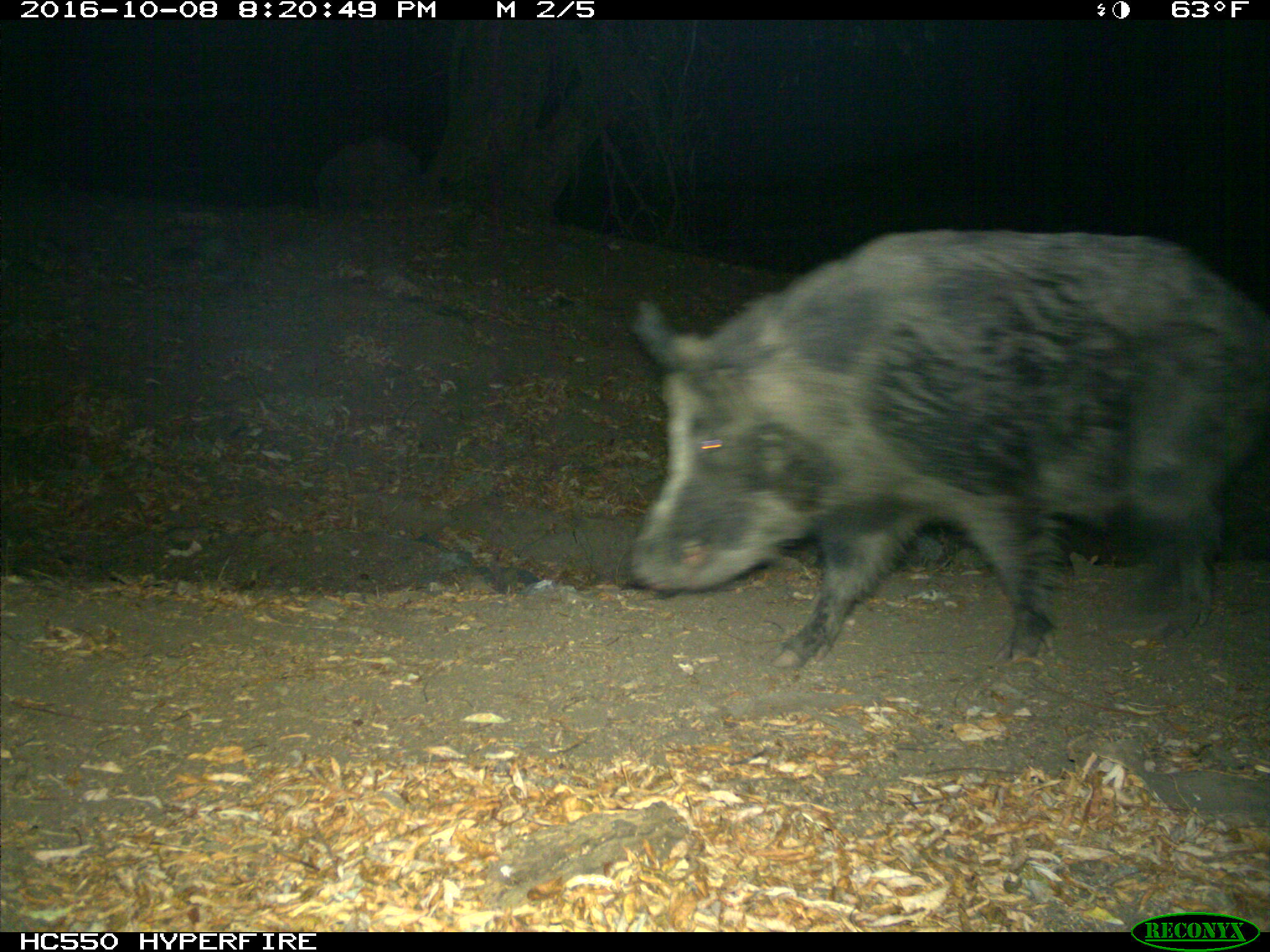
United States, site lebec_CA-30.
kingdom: Animalia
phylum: Chordata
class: Mammalia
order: Artiodactyla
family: Suidae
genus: Sus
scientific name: Sus scrofa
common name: wild boar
Sus scrofa (wild boar).